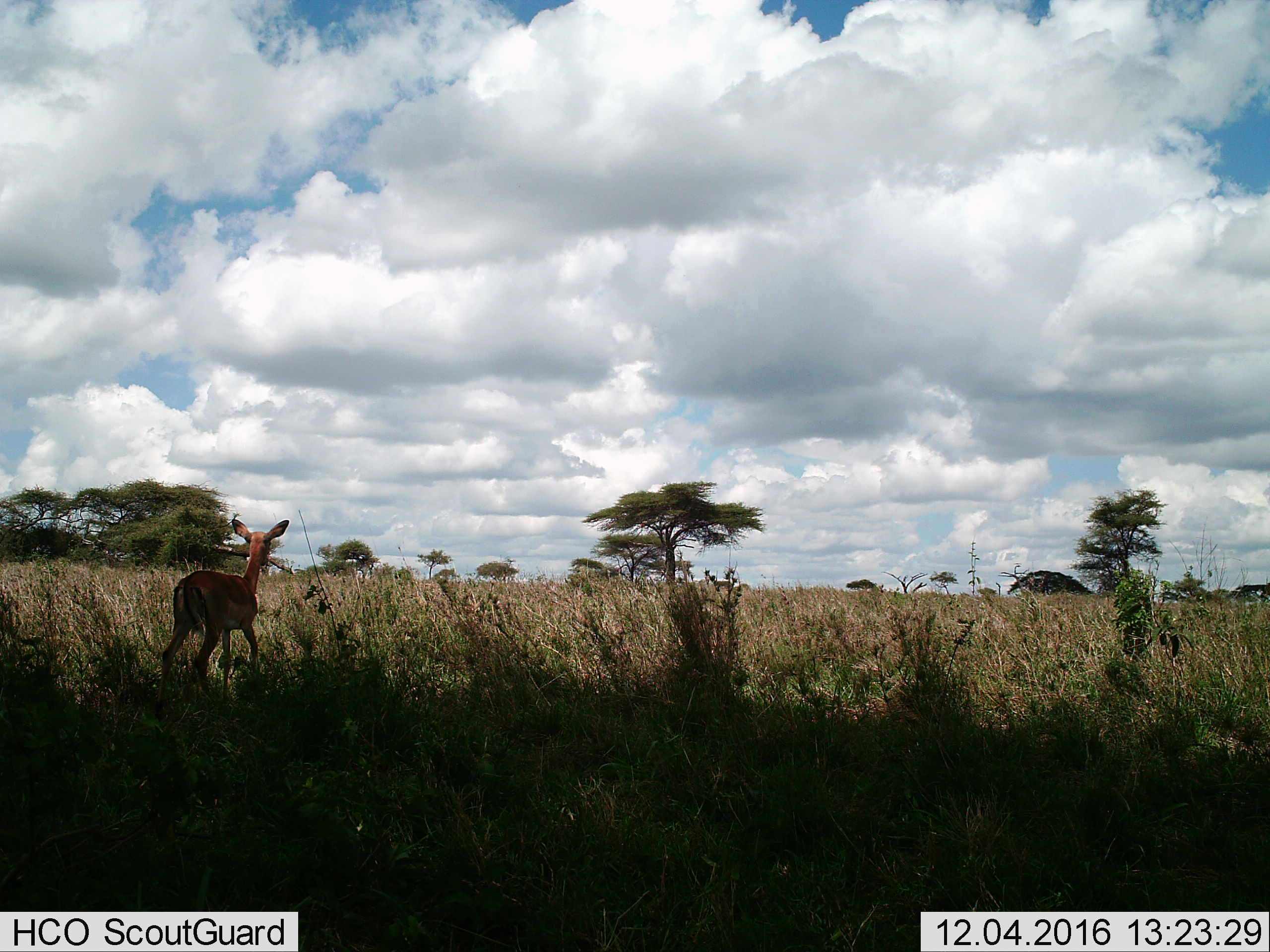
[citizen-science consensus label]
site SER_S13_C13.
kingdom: Animalia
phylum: Chordata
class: Mammalia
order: Artiodactyla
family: Bovidae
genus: Aepyceros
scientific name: Aepyceros melampus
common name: impala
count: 1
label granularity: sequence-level